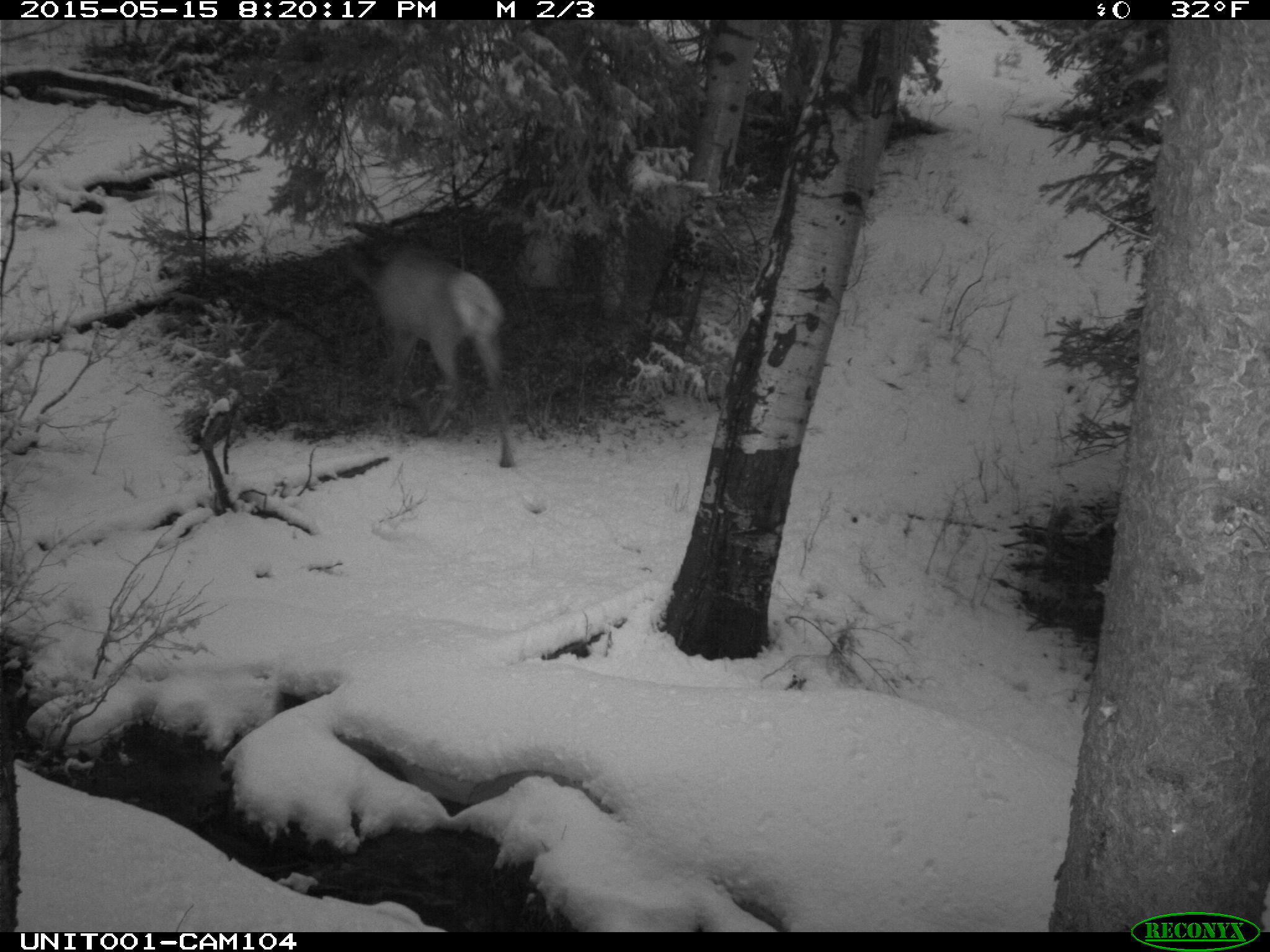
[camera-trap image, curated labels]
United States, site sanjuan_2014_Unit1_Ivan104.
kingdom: Animalia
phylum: Chordata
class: Mammalia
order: Artiodactyla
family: Cervidae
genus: Cervus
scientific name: Cervus elaphus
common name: red deer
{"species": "Cervus elaphus (red deer)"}